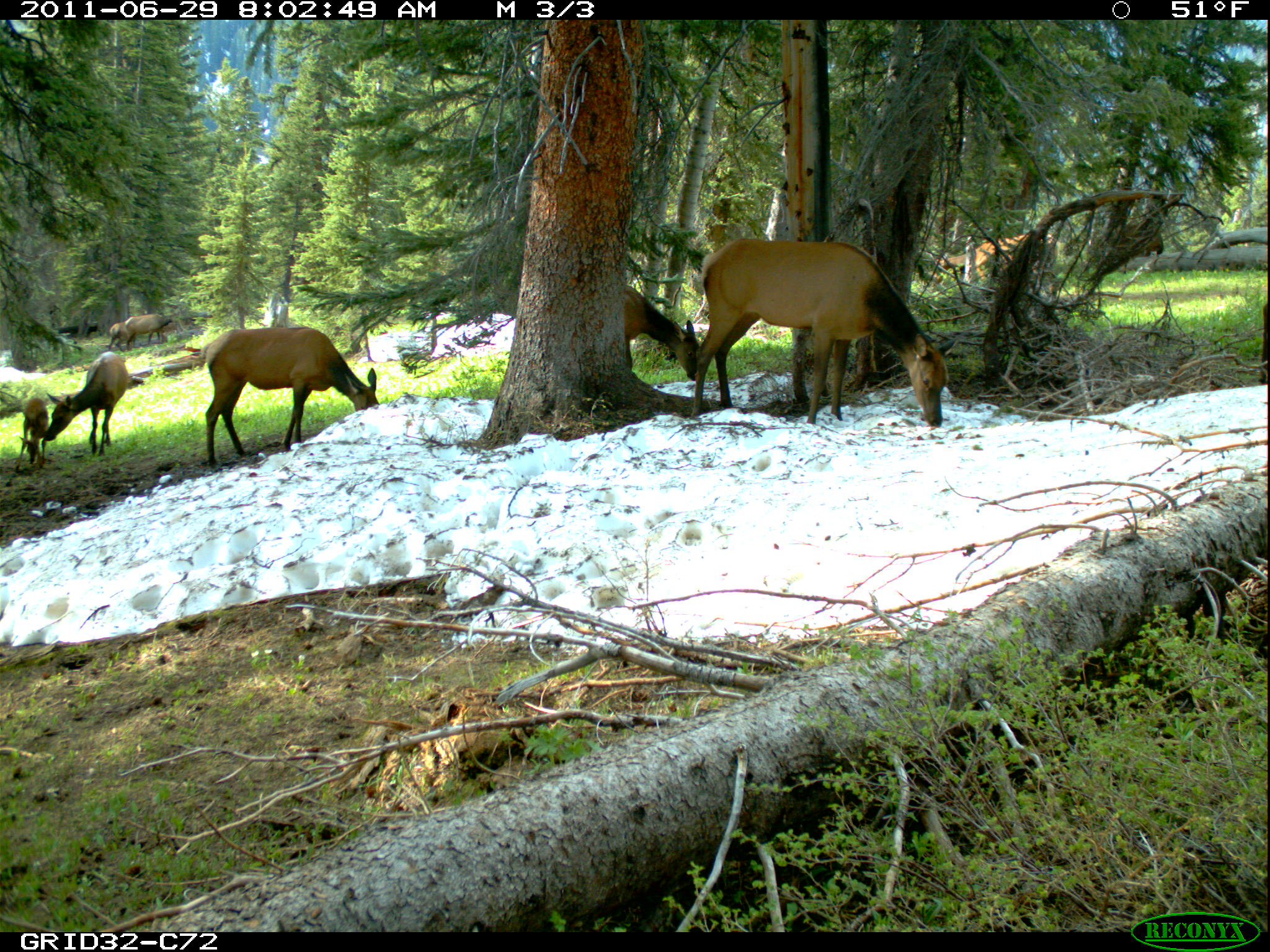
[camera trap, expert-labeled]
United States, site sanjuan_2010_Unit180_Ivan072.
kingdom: Animalia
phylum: Chordata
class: Mammalia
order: Artiodactyla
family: Cervidae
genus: Cervus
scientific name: Cervus elaphus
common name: red deer